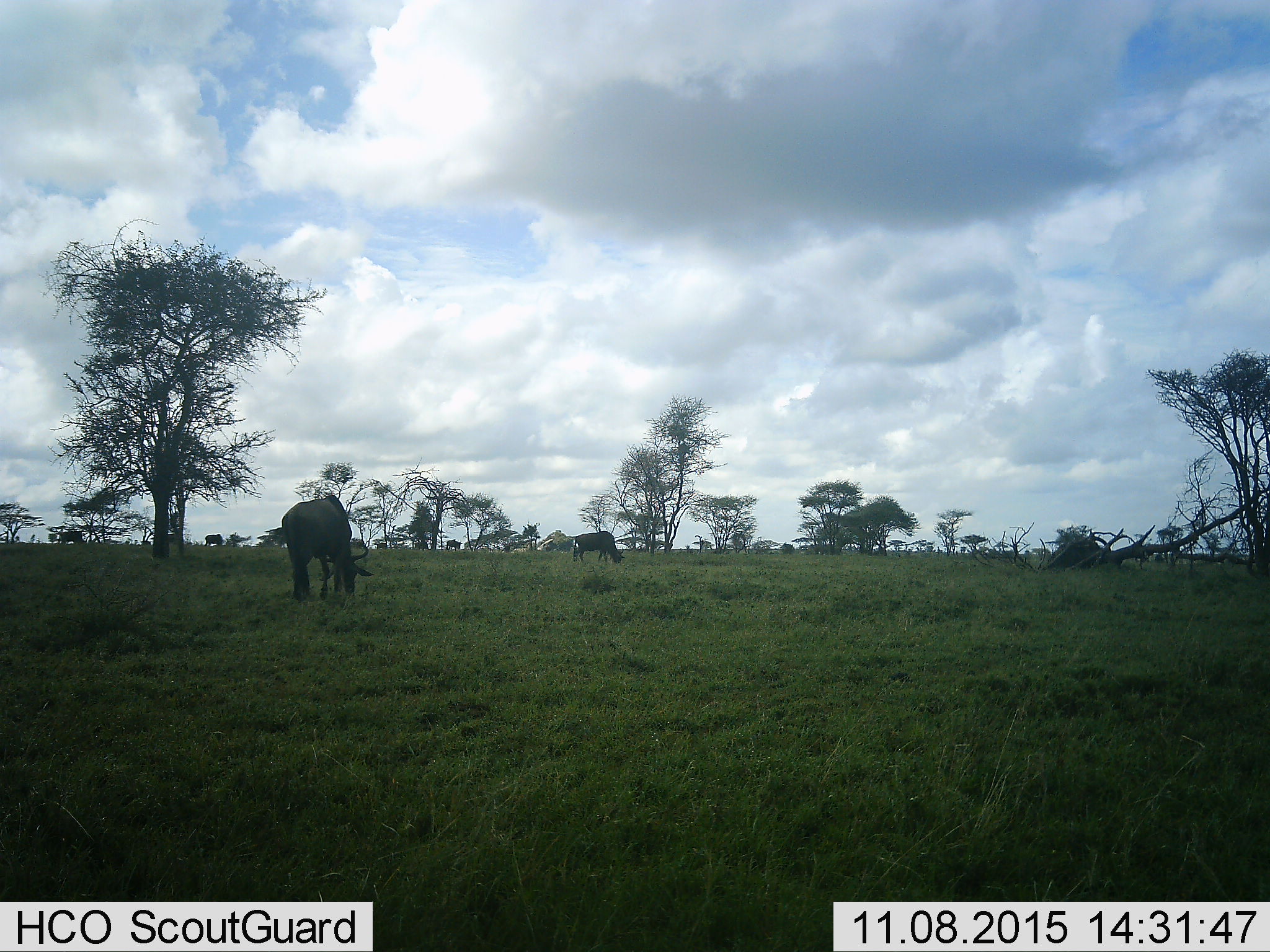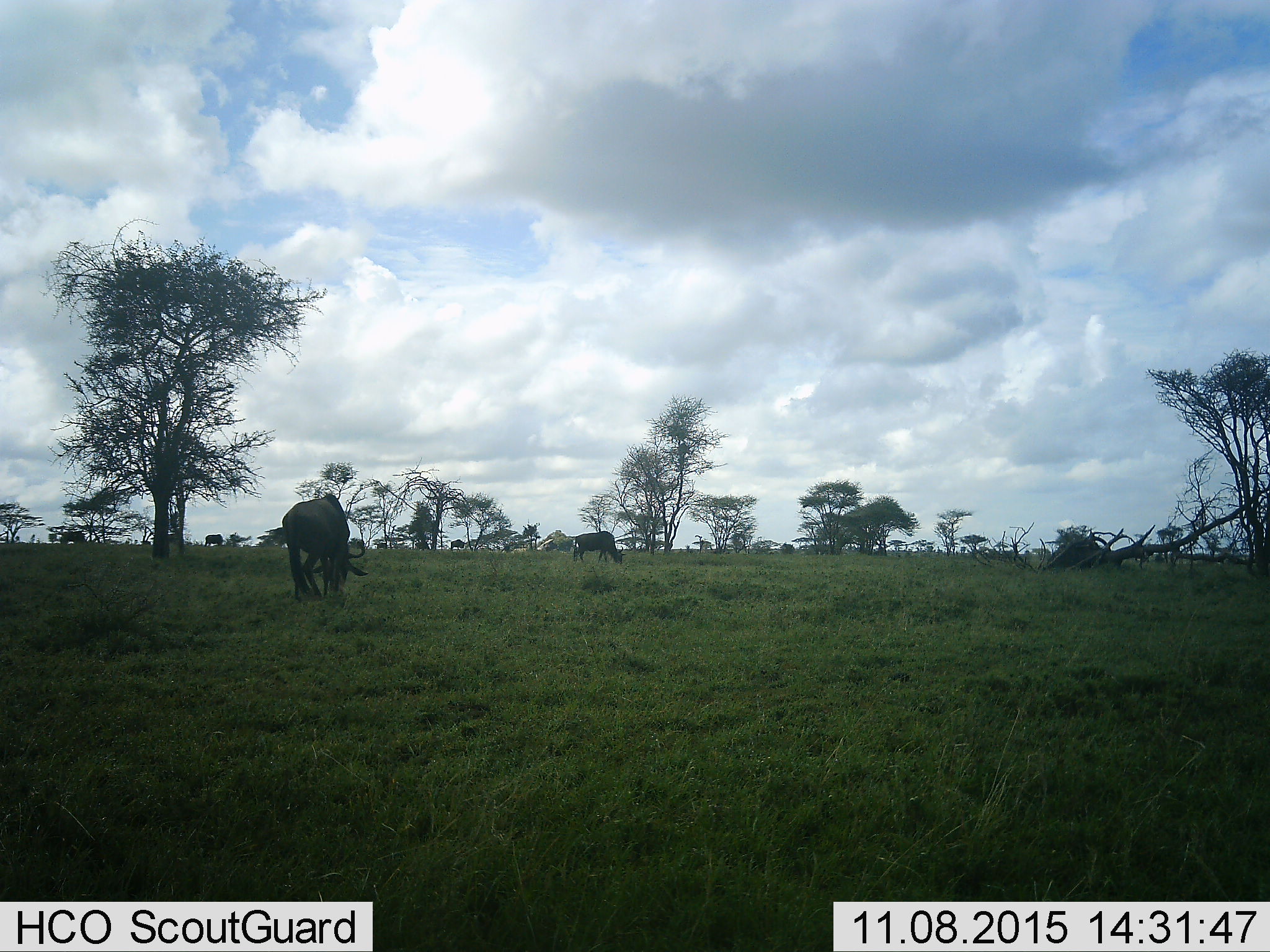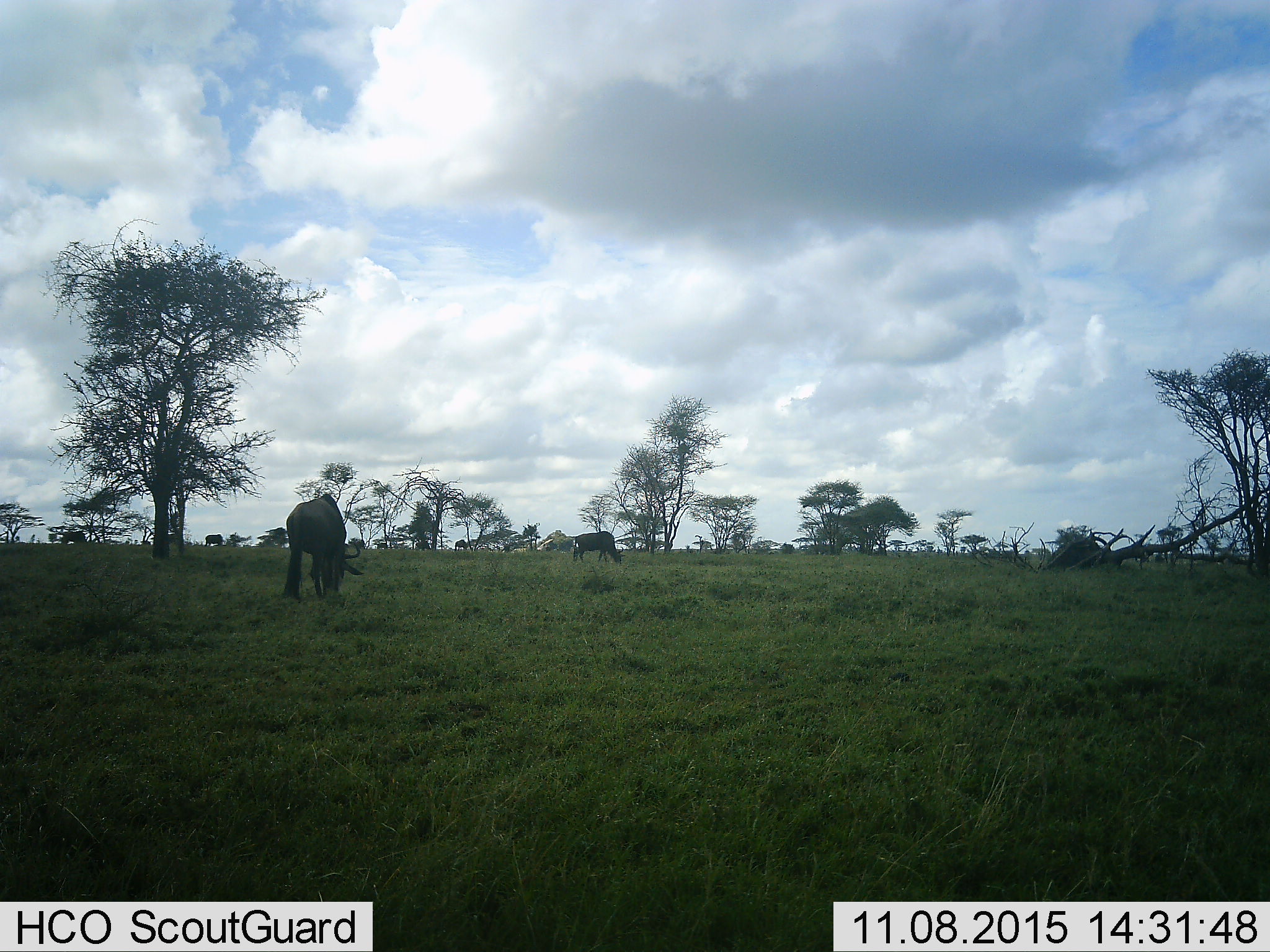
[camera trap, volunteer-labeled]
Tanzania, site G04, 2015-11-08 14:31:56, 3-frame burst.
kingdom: Animalia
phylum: Chordata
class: Mammalia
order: Artiodactyla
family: Bovidae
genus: Connochaetes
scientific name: Connochaetes taurinus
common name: blue wildebeest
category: wildebeest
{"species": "wildebeest (blue wildebeest) (Connochaetes taurinus)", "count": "6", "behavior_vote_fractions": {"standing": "36%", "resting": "0%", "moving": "21%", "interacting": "7%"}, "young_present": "0%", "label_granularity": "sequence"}